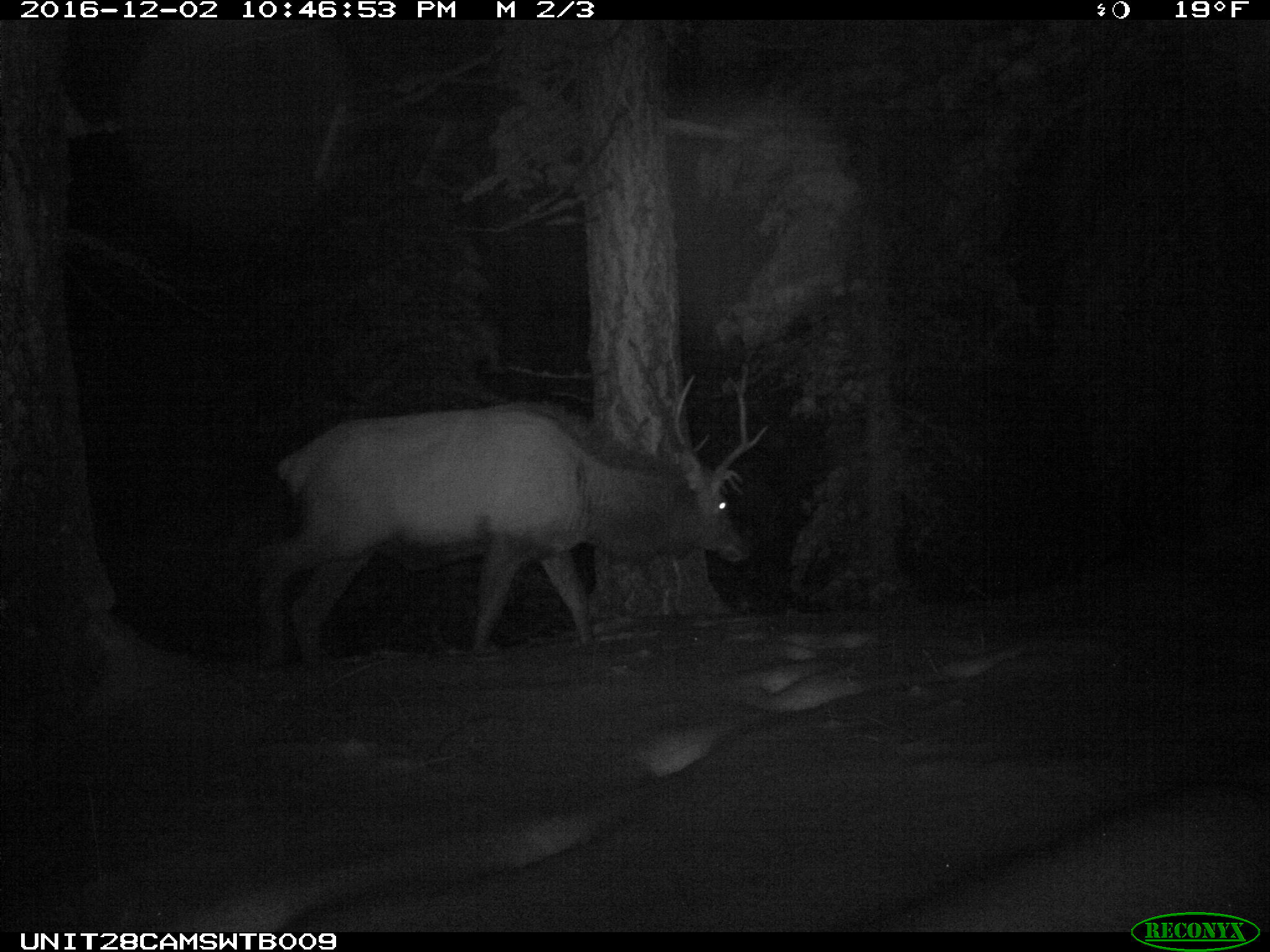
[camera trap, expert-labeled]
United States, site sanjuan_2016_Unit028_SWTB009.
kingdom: Animalia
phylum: Chordata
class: Mammalia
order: Artiodactyla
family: Cervidae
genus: Cervus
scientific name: Cervus elaphus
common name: red deer